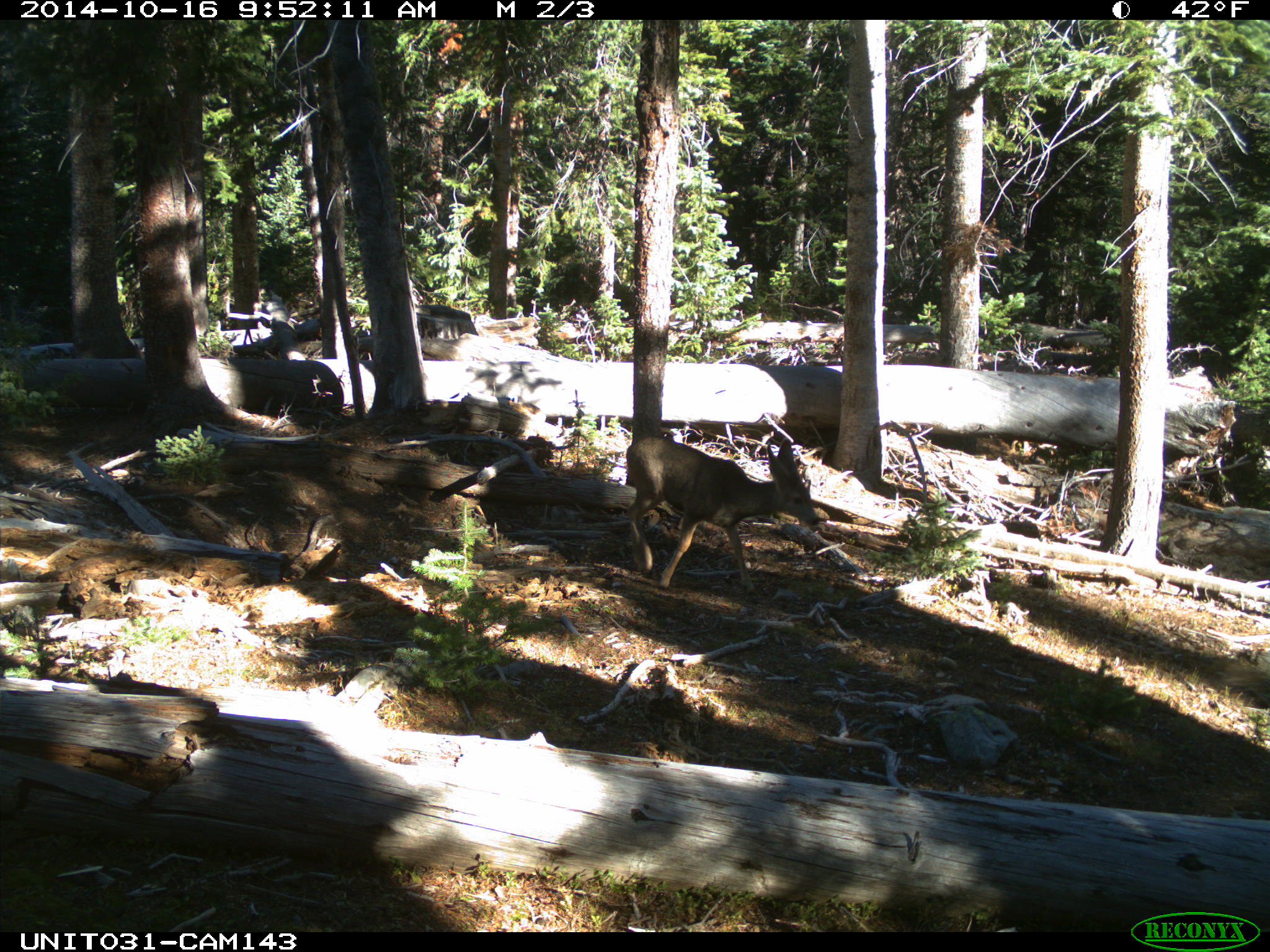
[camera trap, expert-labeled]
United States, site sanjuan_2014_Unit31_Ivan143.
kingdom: Animalia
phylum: Chordata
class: Mammalia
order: Artiodactyla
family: Cervidae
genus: Odocoileus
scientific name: Odocoileus hemionus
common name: mule deer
Odocoileus hemionus (mule deer).